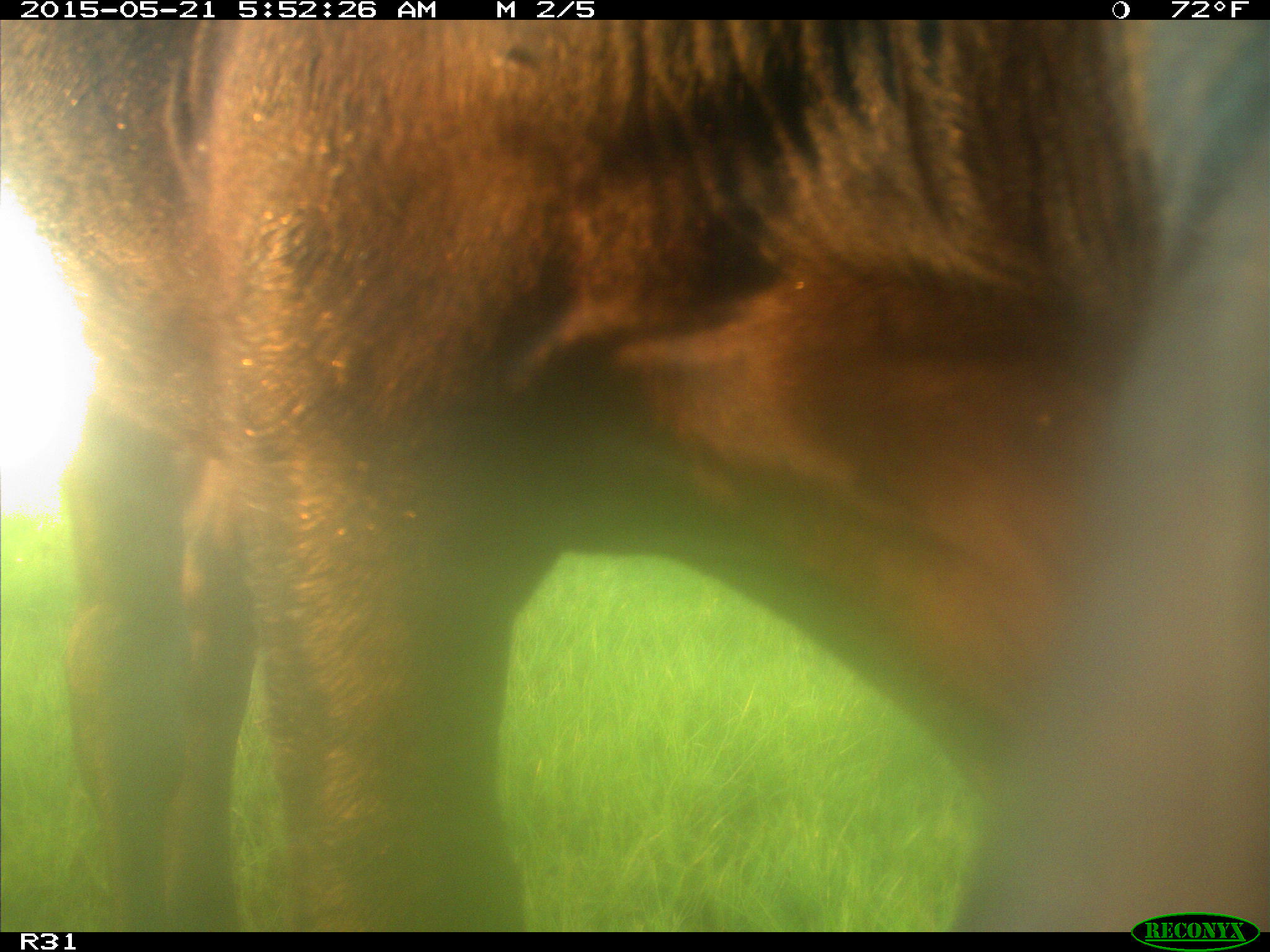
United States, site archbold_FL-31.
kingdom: Animalia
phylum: Chordata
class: Mammalia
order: Artiodactyla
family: Bovidae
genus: Bos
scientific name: Bos taurus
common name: domestic cow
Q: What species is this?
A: Bos taurus (domestic cow).